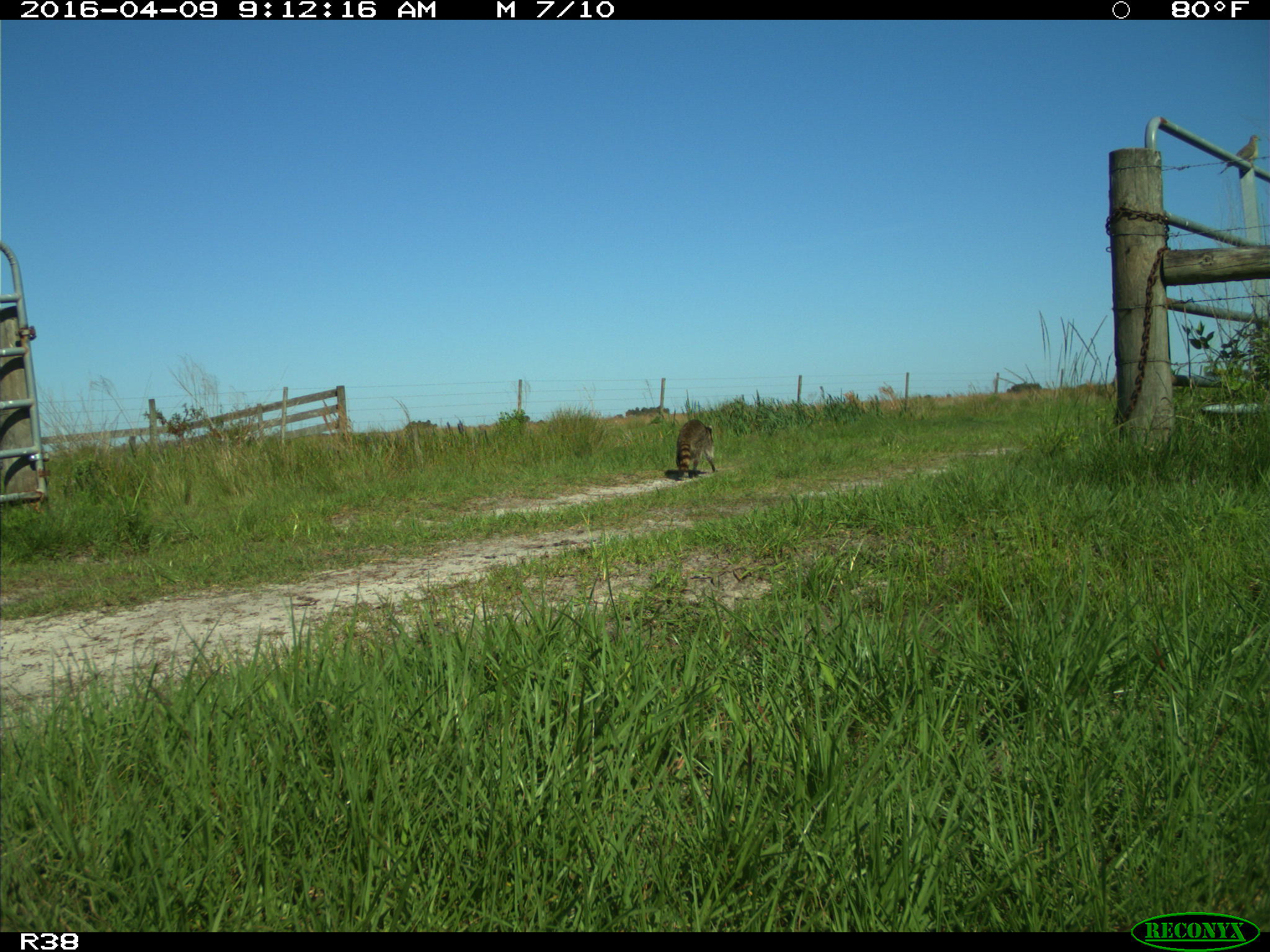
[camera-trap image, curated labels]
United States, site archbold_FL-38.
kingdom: Animalia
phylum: Chordata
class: Mammalia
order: Carnivora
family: Procyonidae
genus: Procyon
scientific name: Procyon lotor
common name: common raccoon